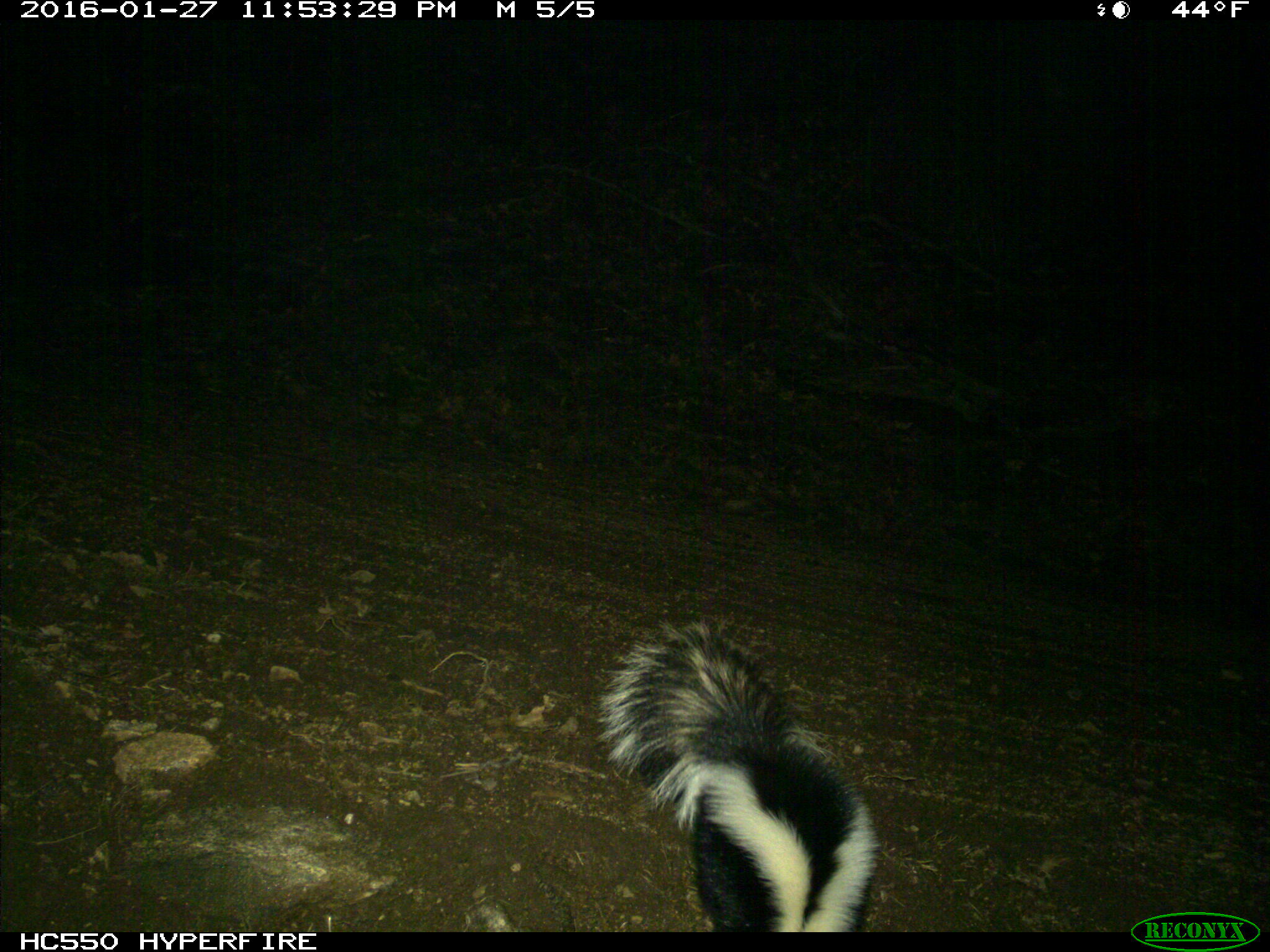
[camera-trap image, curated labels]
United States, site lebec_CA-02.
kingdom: Animalia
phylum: Chordata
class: Mammalia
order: Carnivora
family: Mephitidae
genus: Mephitis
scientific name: Mephitis mephitis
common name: striped skunk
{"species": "Mephitis mephitis (striped skunk)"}